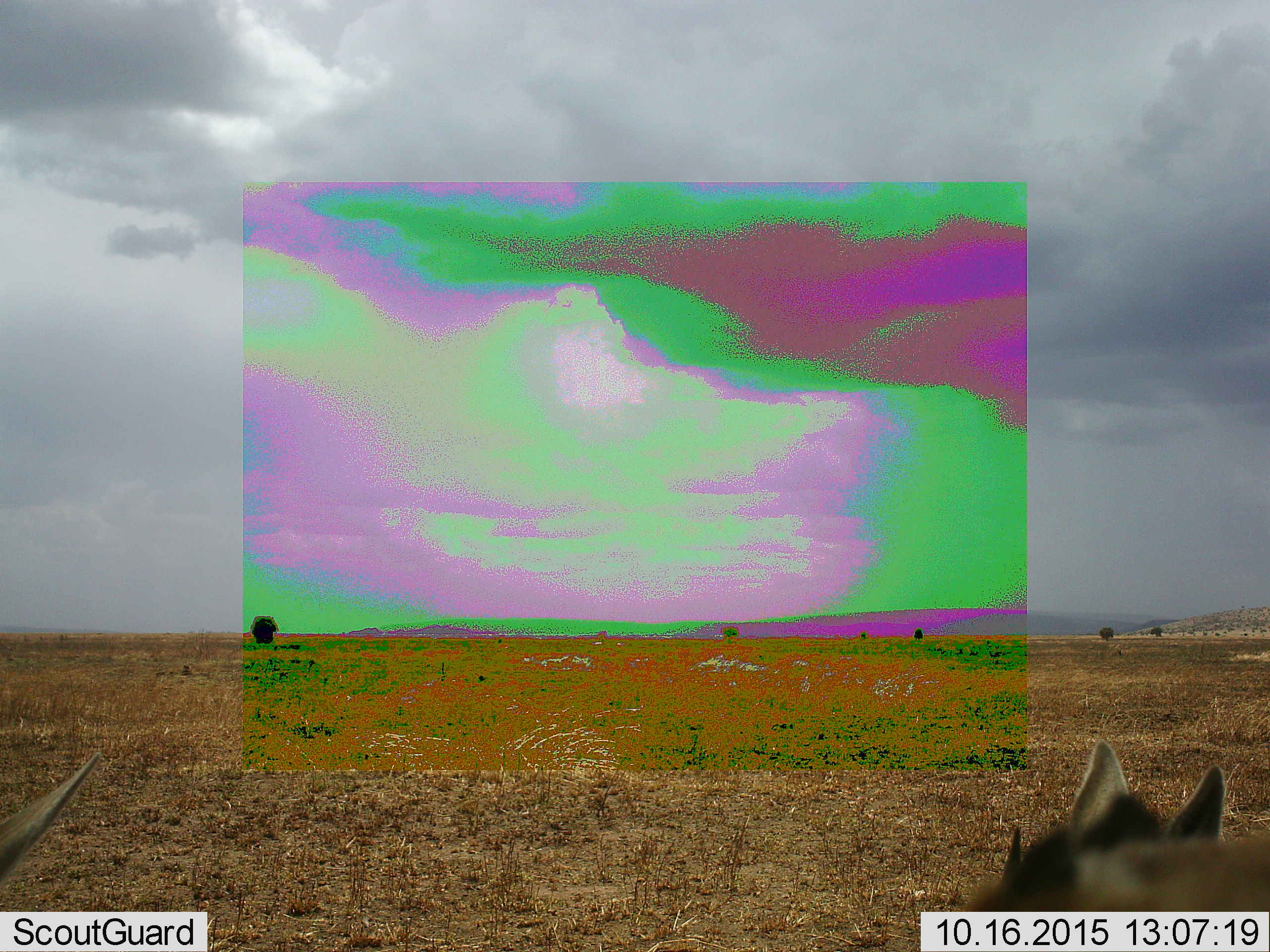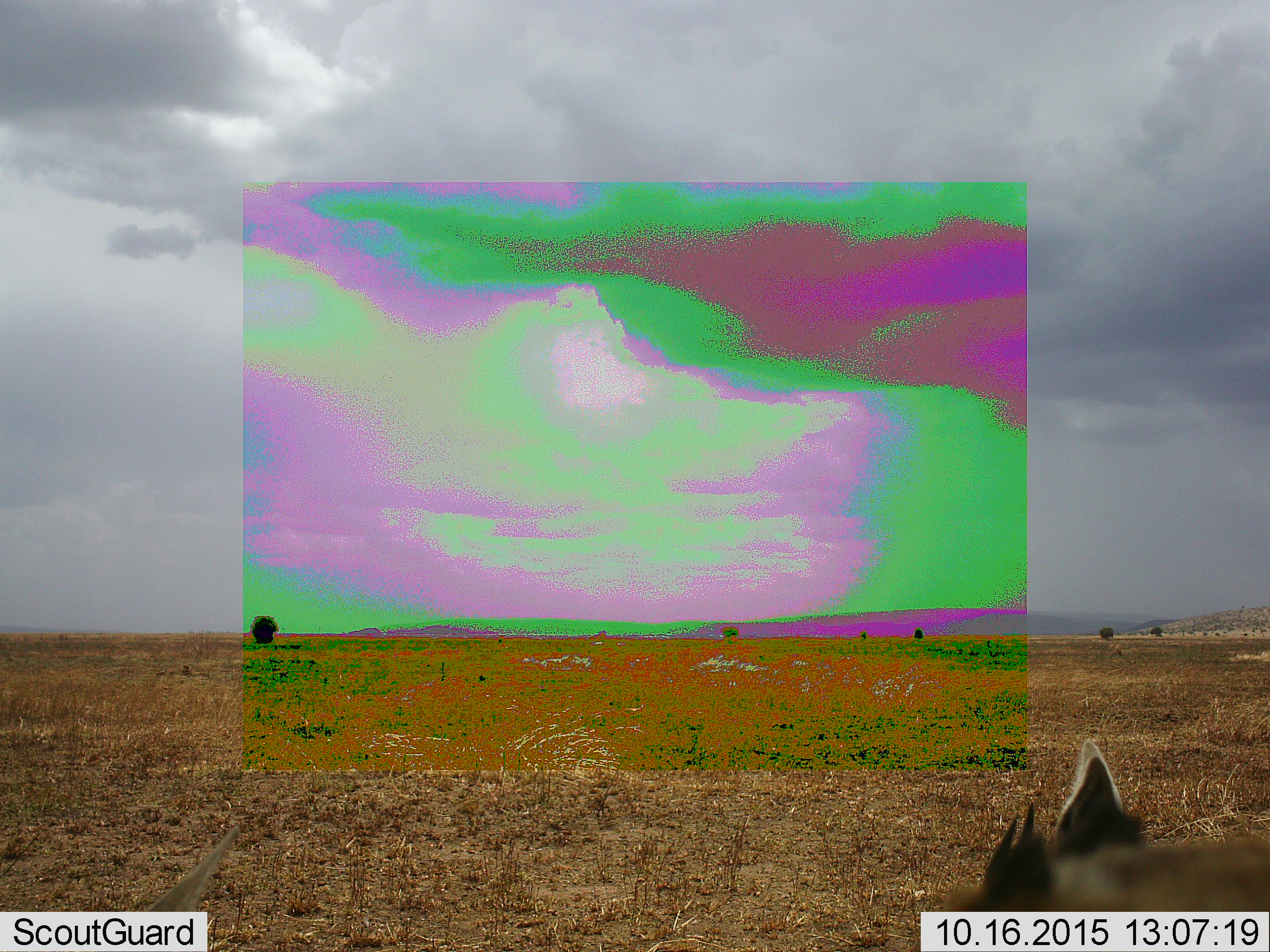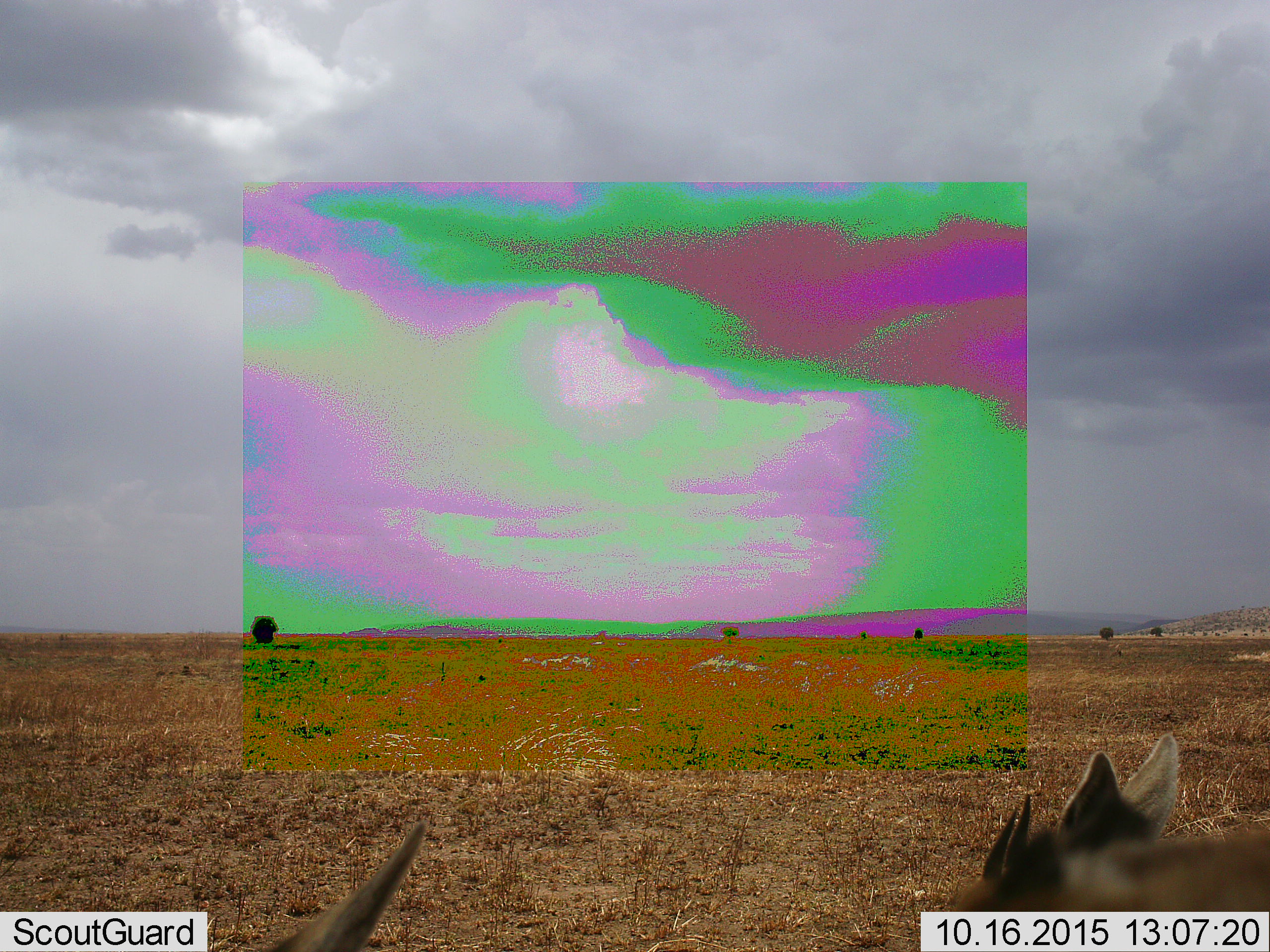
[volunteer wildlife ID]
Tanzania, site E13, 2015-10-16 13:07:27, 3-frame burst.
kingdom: Animalia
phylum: Chordata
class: Mammalia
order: Artiodactyla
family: Bovidae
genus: Eudorcas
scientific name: Eudorcas thomsonii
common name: thomson's gazelle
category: gazellethomsons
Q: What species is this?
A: Gazellethomsons (thomson's gazelle) (Eudorcas thomsonii).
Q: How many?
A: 2.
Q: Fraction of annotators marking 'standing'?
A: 57%.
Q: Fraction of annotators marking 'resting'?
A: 29%.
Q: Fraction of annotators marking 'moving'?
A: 29%.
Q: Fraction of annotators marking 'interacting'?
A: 0%.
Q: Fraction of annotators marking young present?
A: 29%.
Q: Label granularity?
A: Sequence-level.